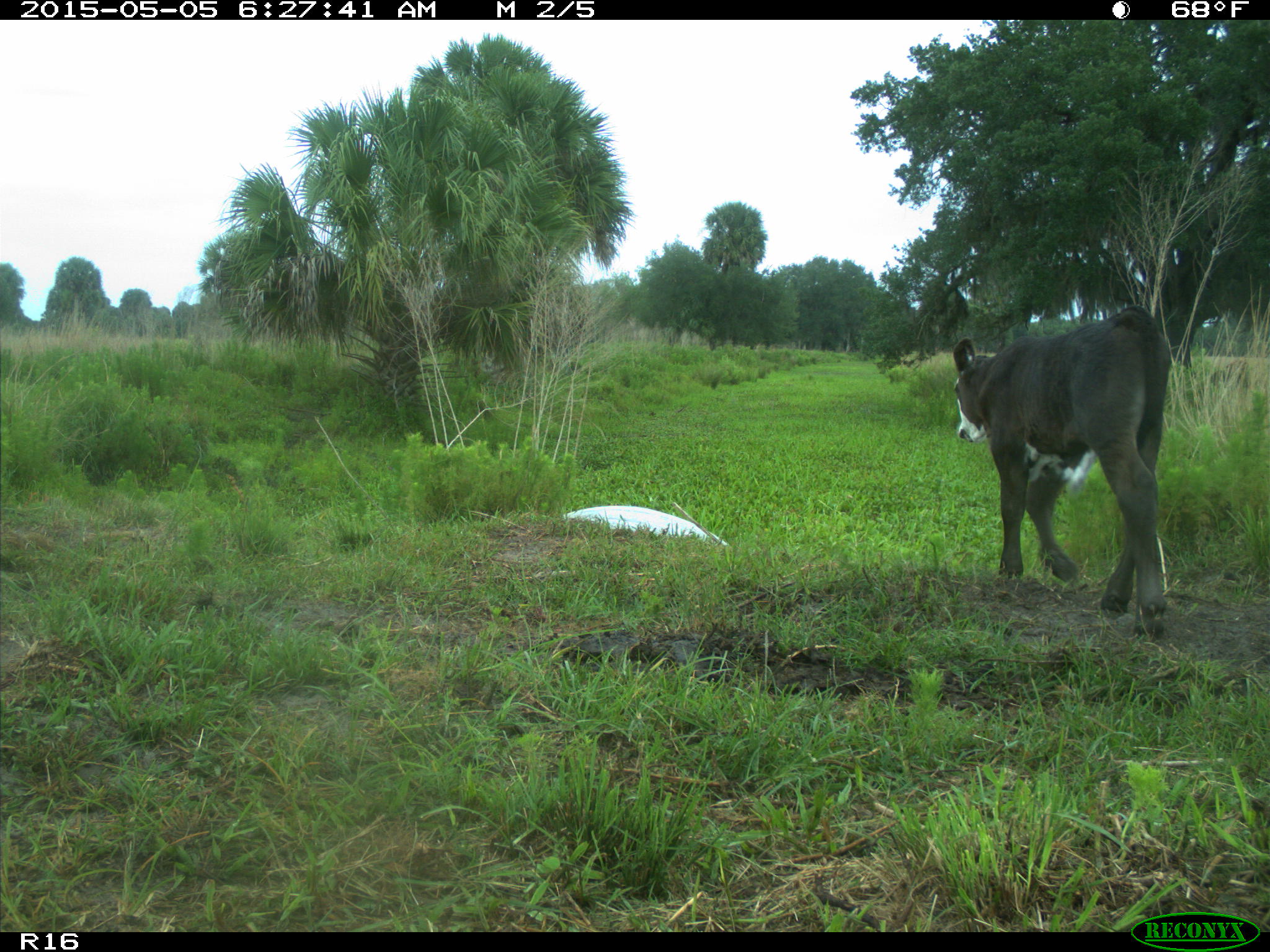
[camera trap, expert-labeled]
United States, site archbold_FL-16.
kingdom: Animalia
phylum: Chordata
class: Mammalia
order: Artiodactyla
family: Bovidae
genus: Bos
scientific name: Bos taurus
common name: domestic cow